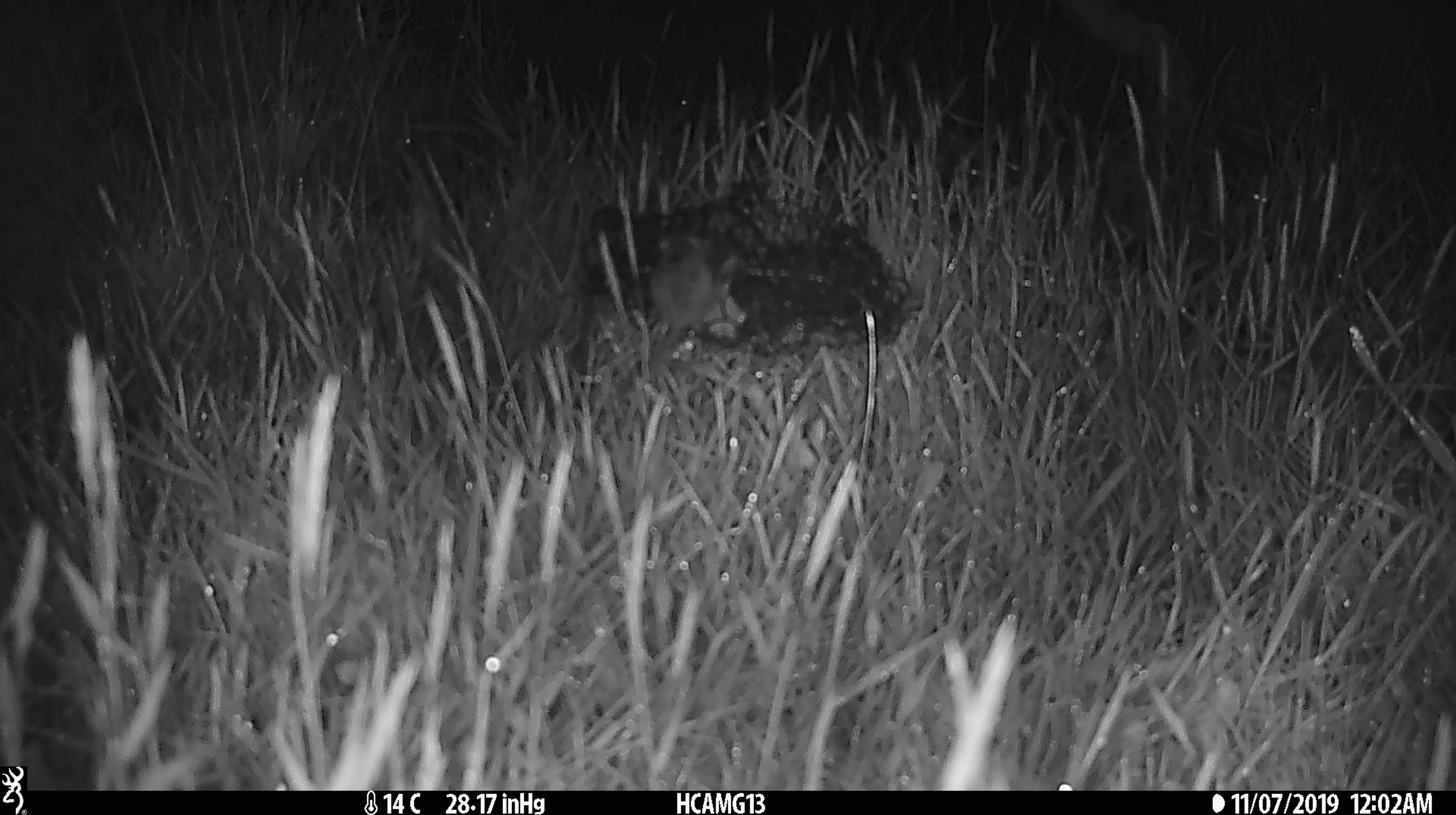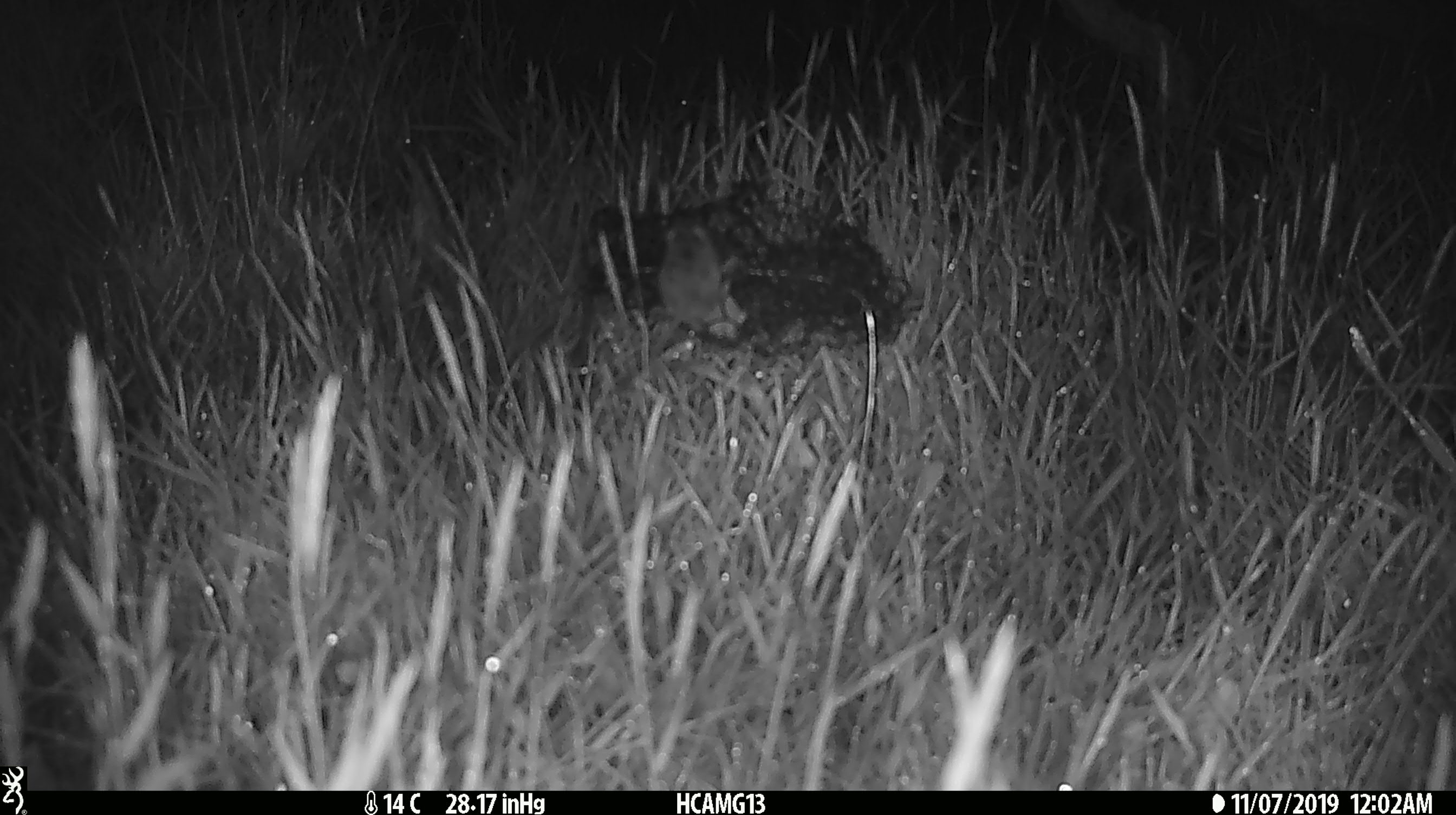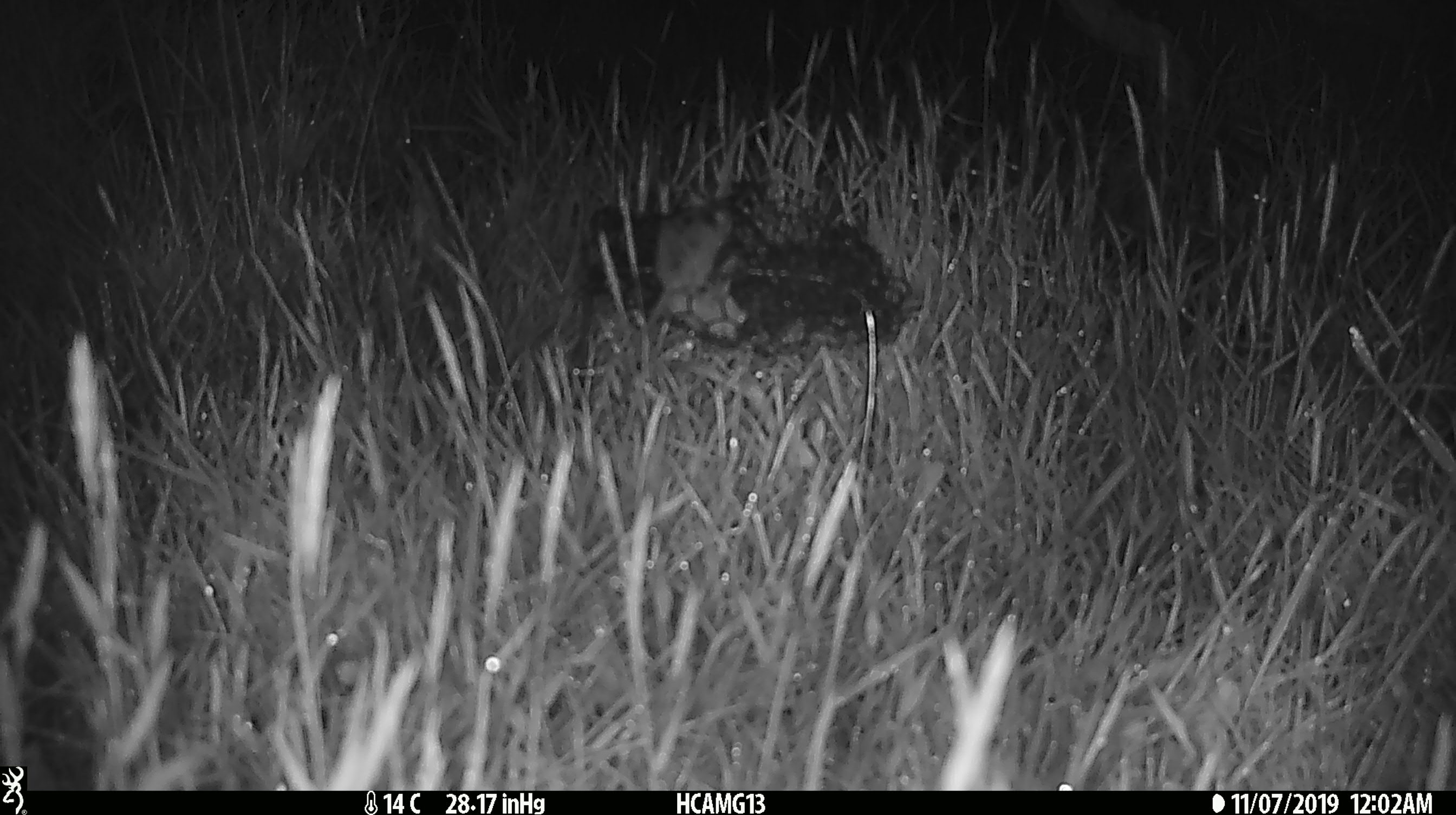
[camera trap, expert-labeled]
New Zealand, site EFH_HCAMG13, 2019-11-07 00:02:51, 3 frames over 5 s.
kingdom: Animalia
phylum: Chordata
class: Mammalia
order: Rodentia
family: Muridae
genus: Mus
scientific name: Mus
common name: mouse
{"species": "mouse (Mus)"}